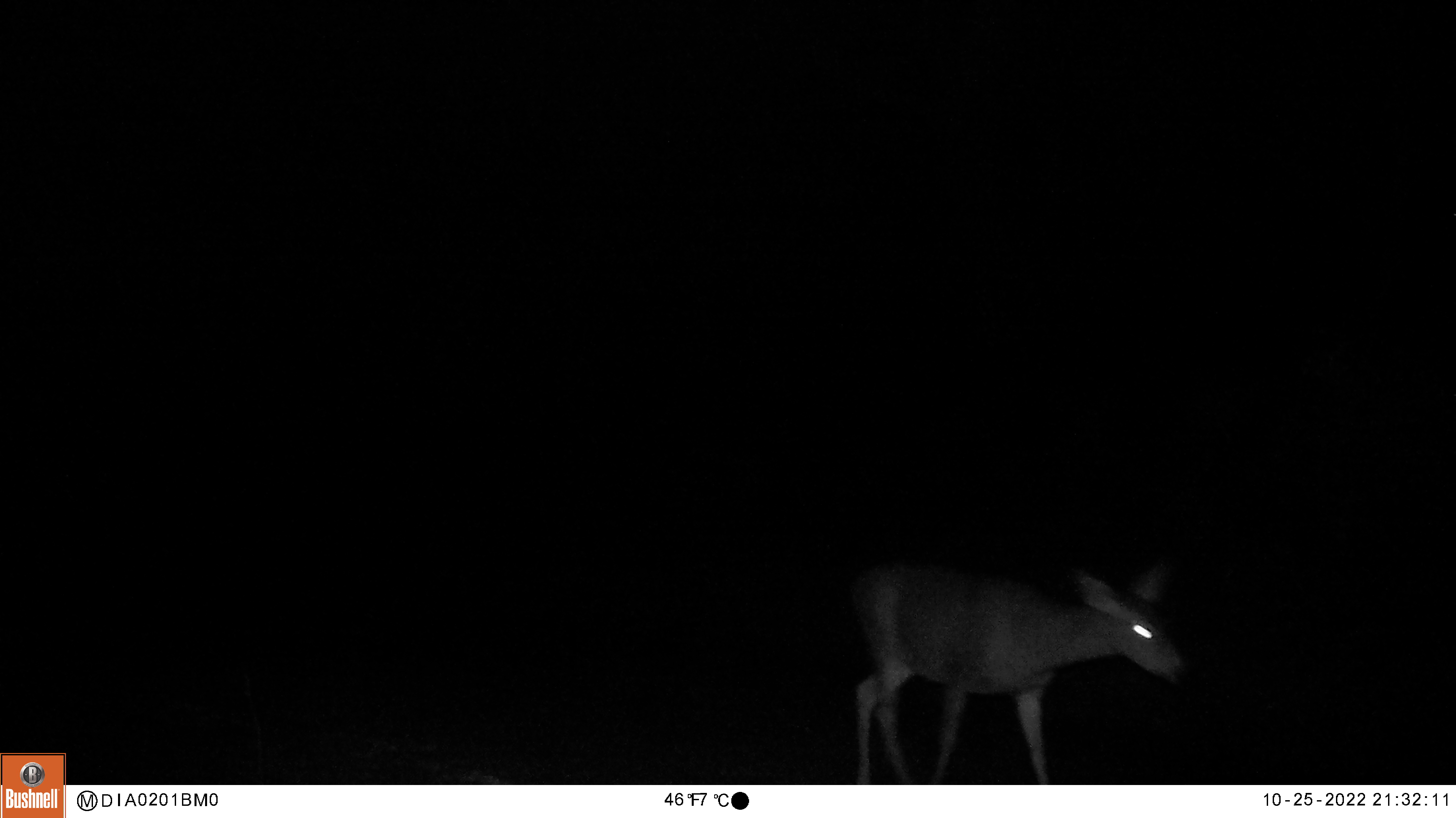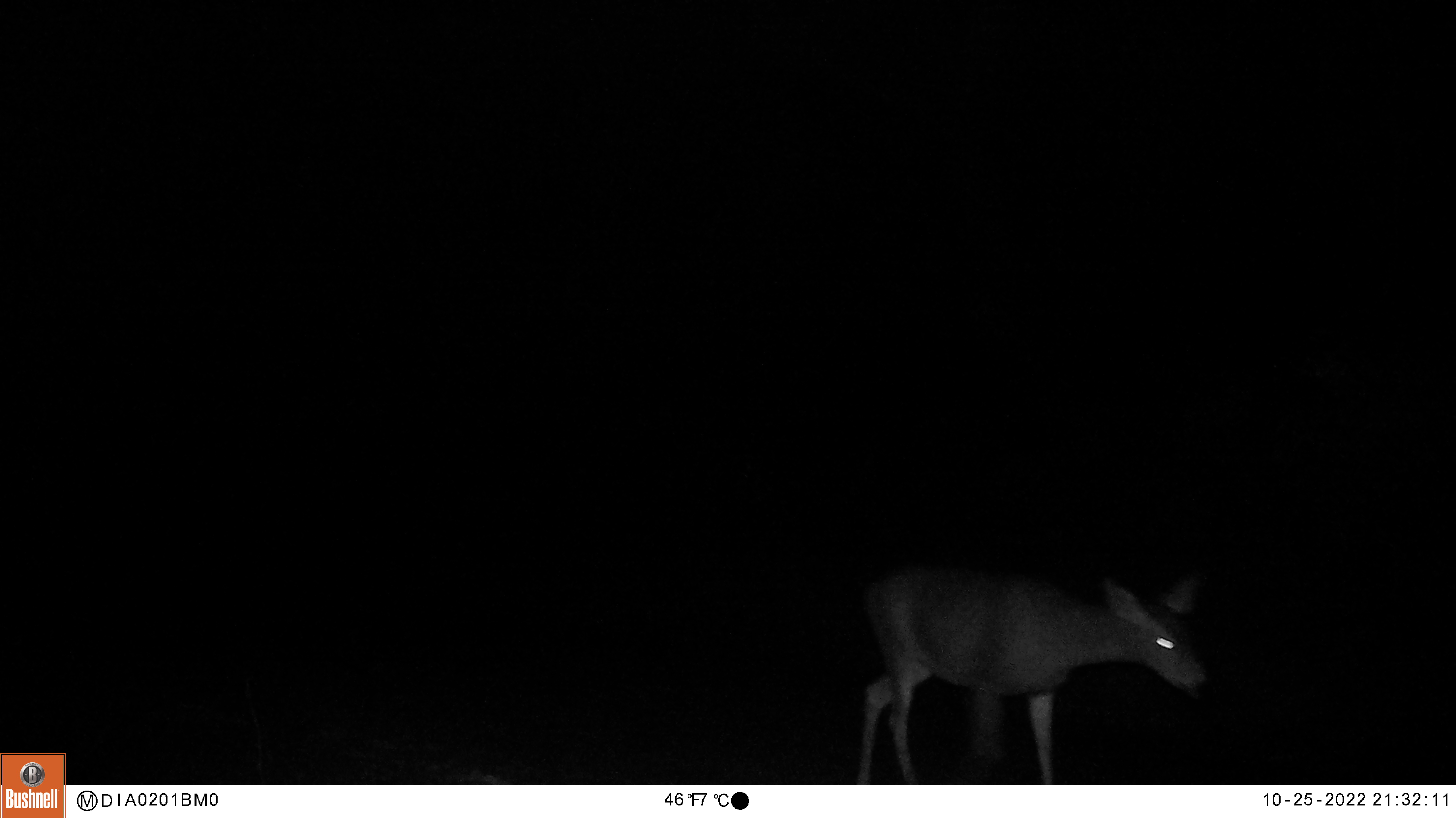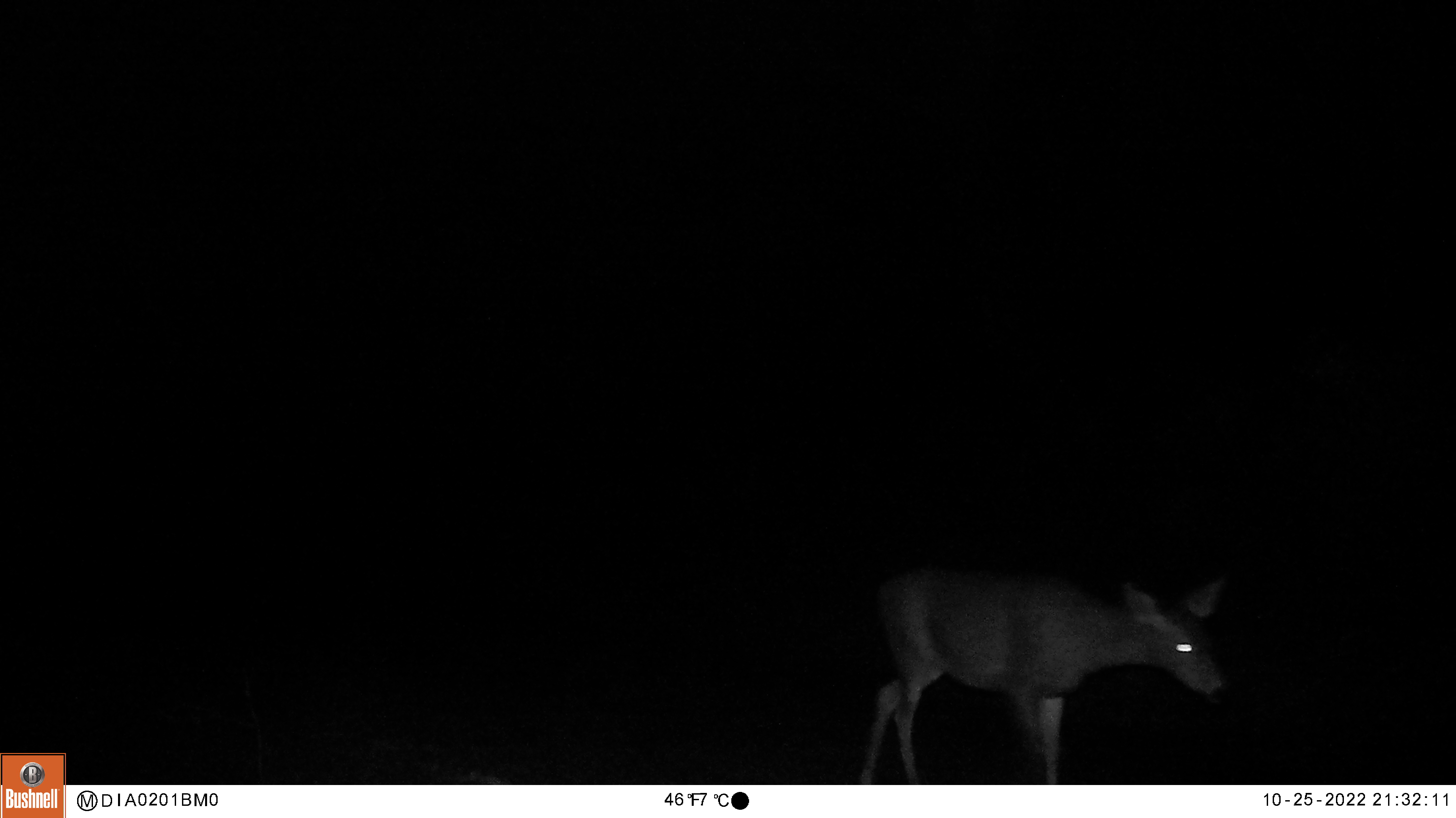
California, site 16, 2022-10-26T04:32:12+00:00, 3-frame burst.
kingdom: Animalia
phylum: Chordata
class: Mammalia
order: Artiodactyla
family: Cervidae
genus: Odocoileus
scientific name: Odocoileus hemionus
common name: mule deer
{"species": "mule deer (Odocoileus hemionus)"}